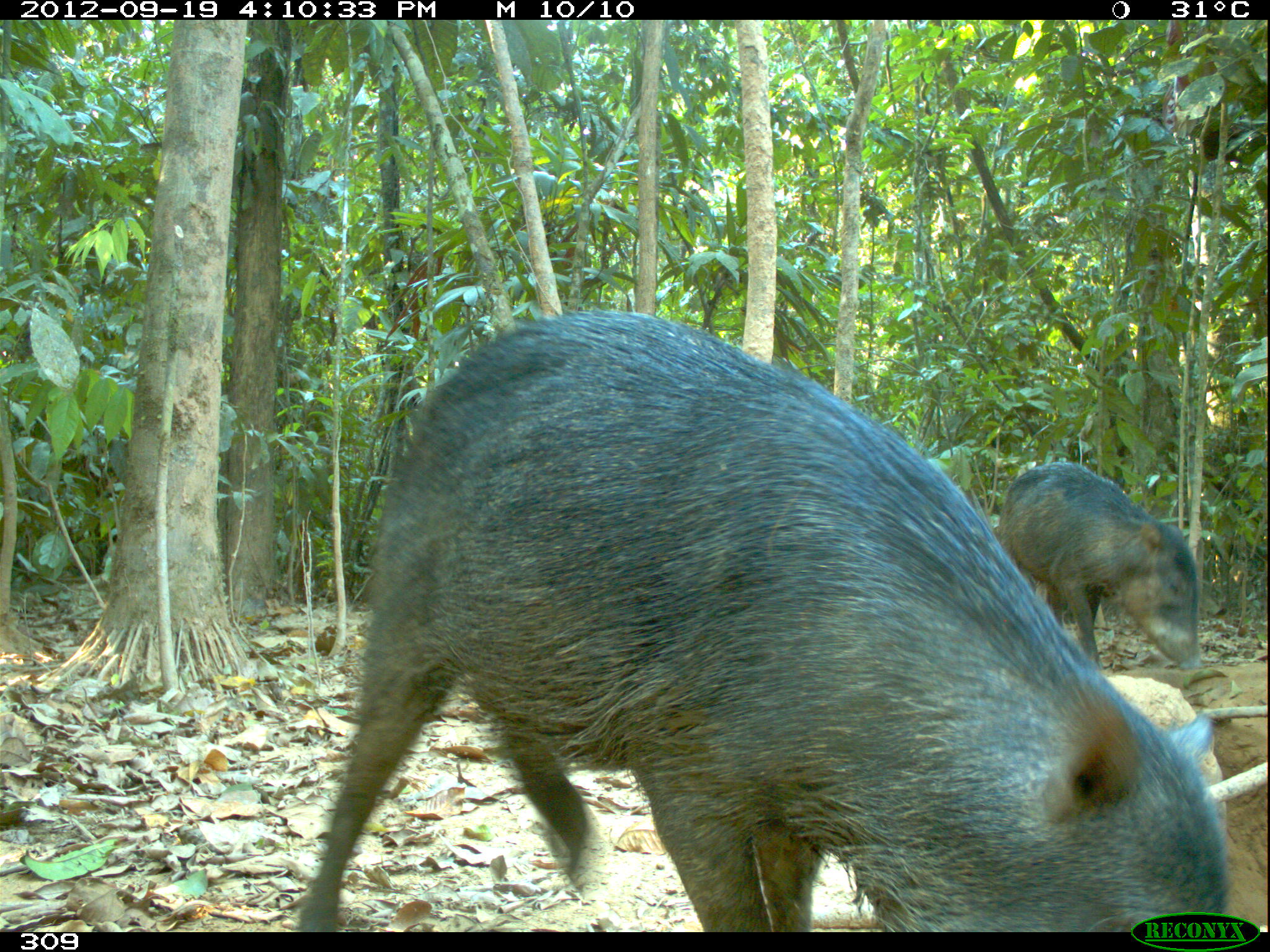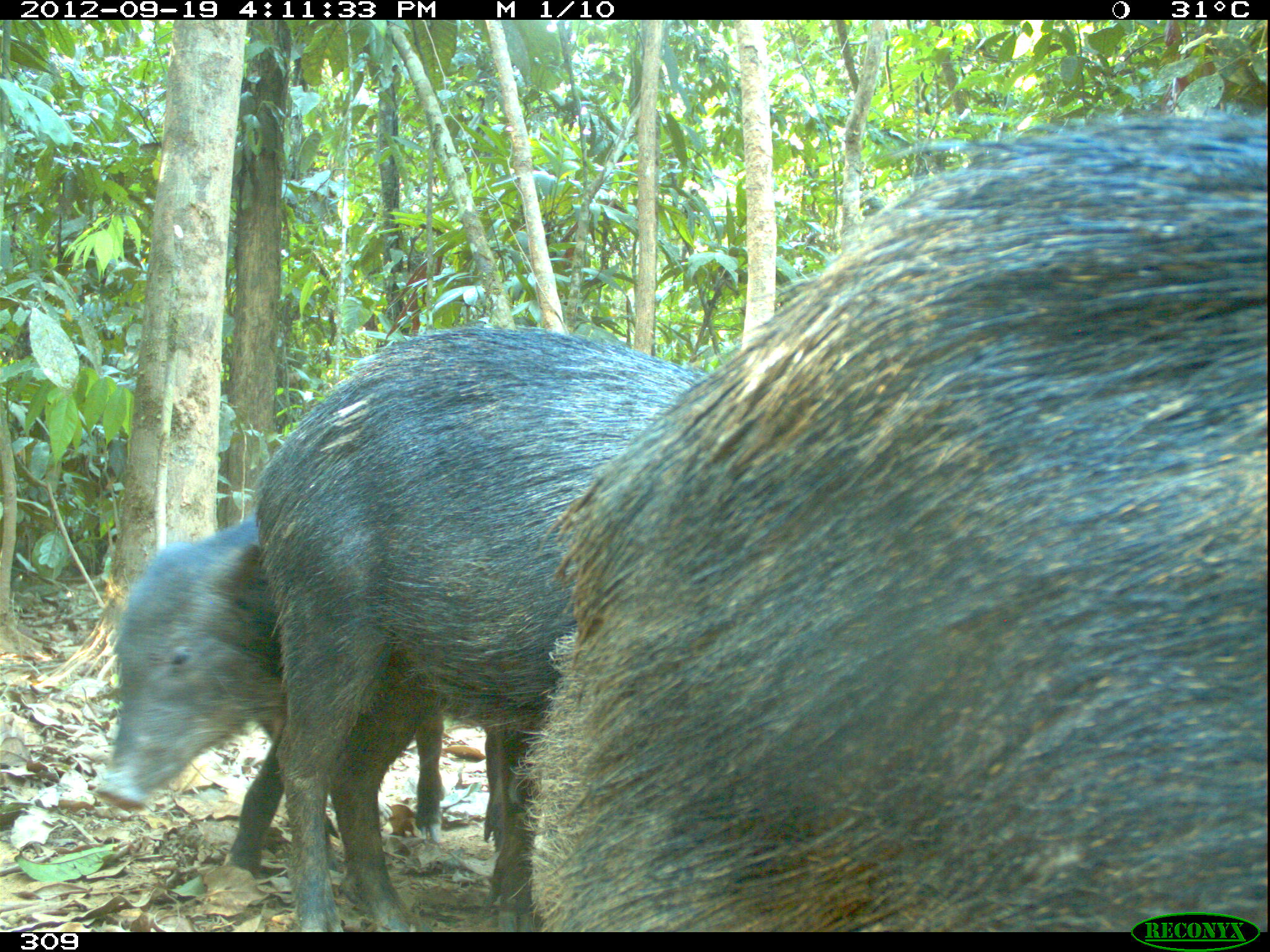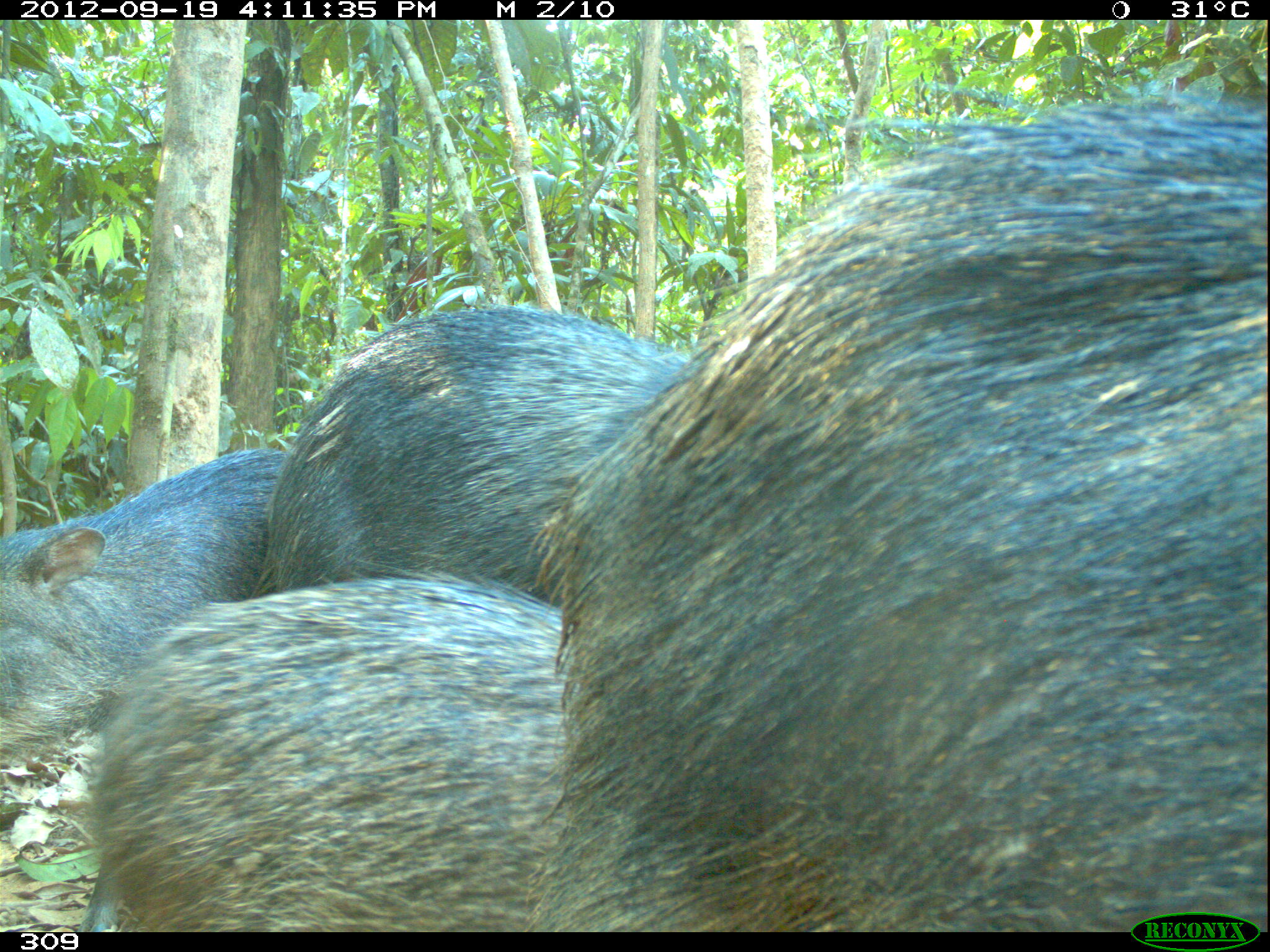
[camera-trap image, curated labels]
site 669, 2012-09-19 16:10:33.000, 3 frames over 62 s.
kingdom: Animalia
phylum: Chordata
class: Mammalia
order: Artiodactyla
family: Tayassuidae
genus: Tayassu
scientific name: Tayassu pecari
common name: white-lipped peccary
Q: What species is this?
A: Tayassu pecari (white-lipped peccary).